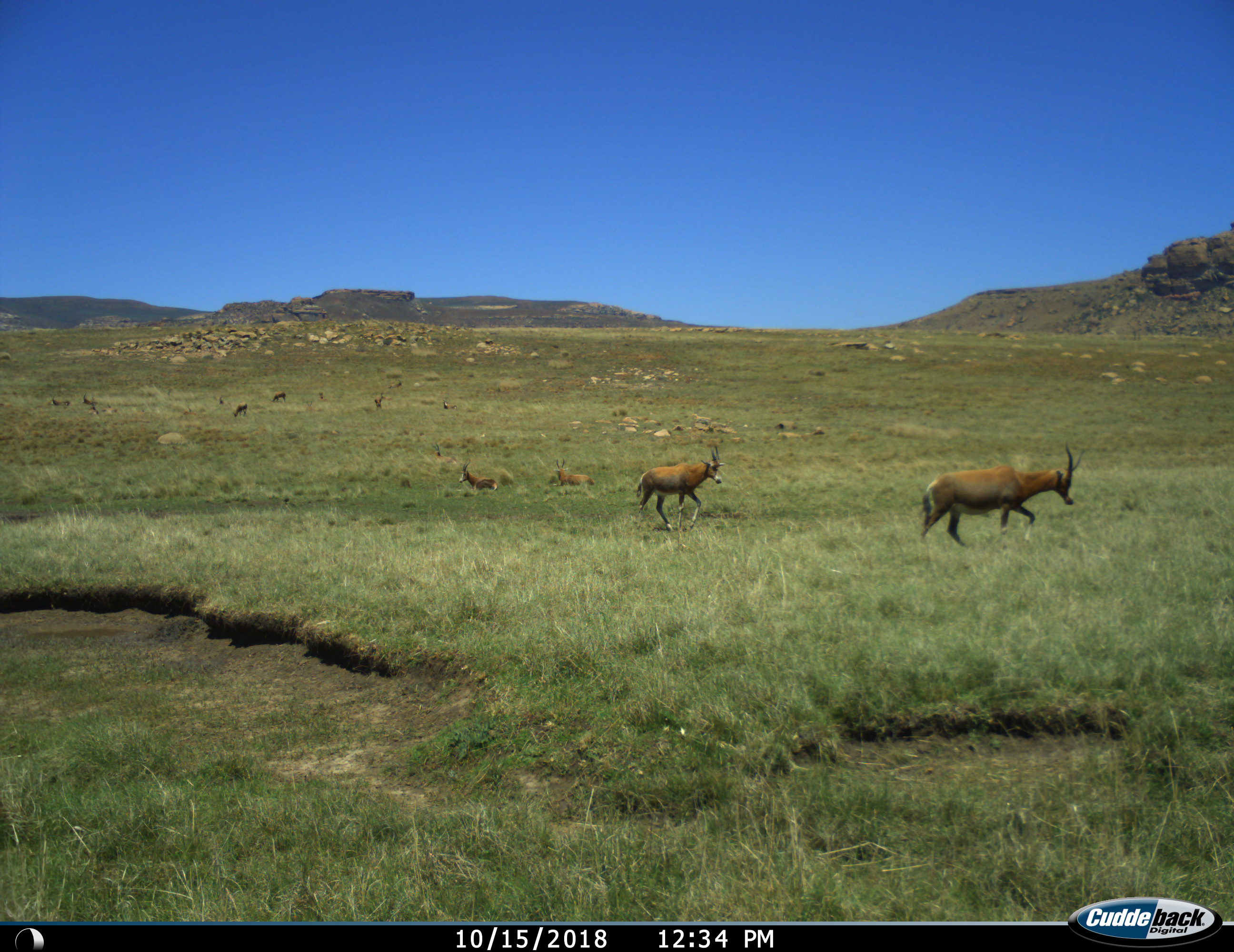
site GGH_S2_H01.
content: unidentified animal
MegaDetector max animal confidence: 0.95